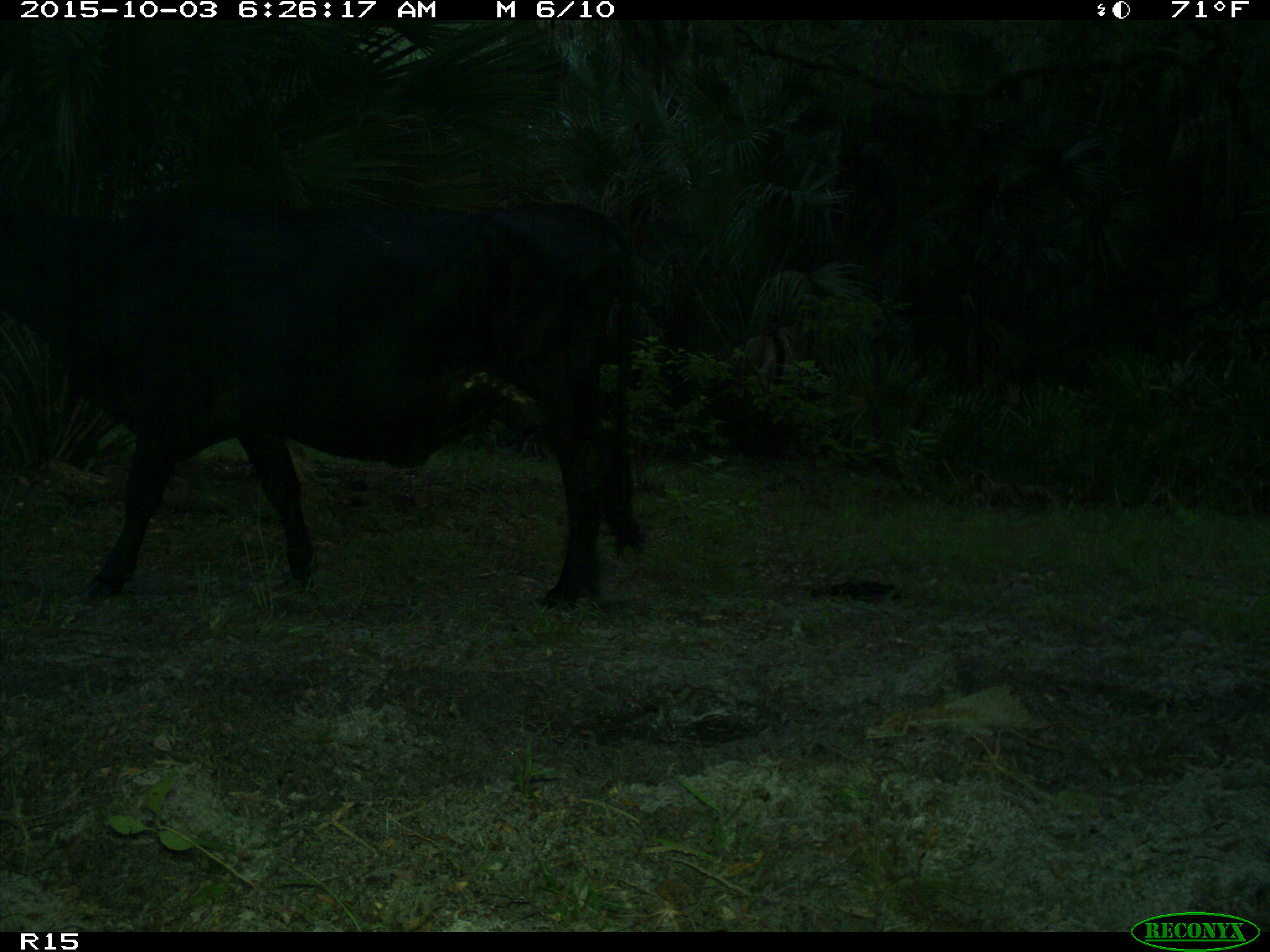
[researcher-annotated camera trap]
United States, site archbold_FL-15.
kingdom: Animalia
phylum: Chordata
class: Mammalia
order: Artiodactyla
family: Bovidae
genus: Bos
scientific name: Bos taurus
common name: domestic cow